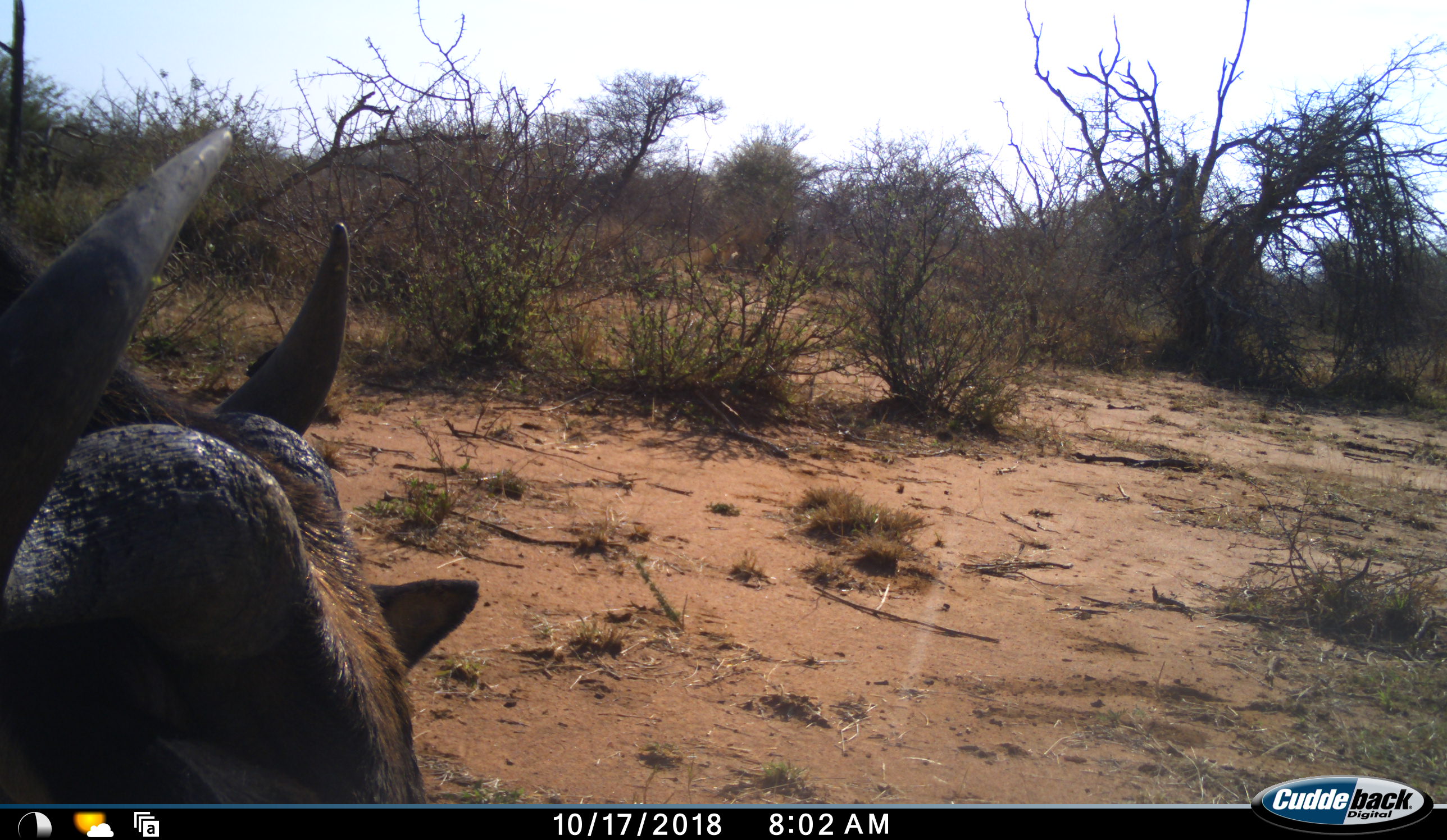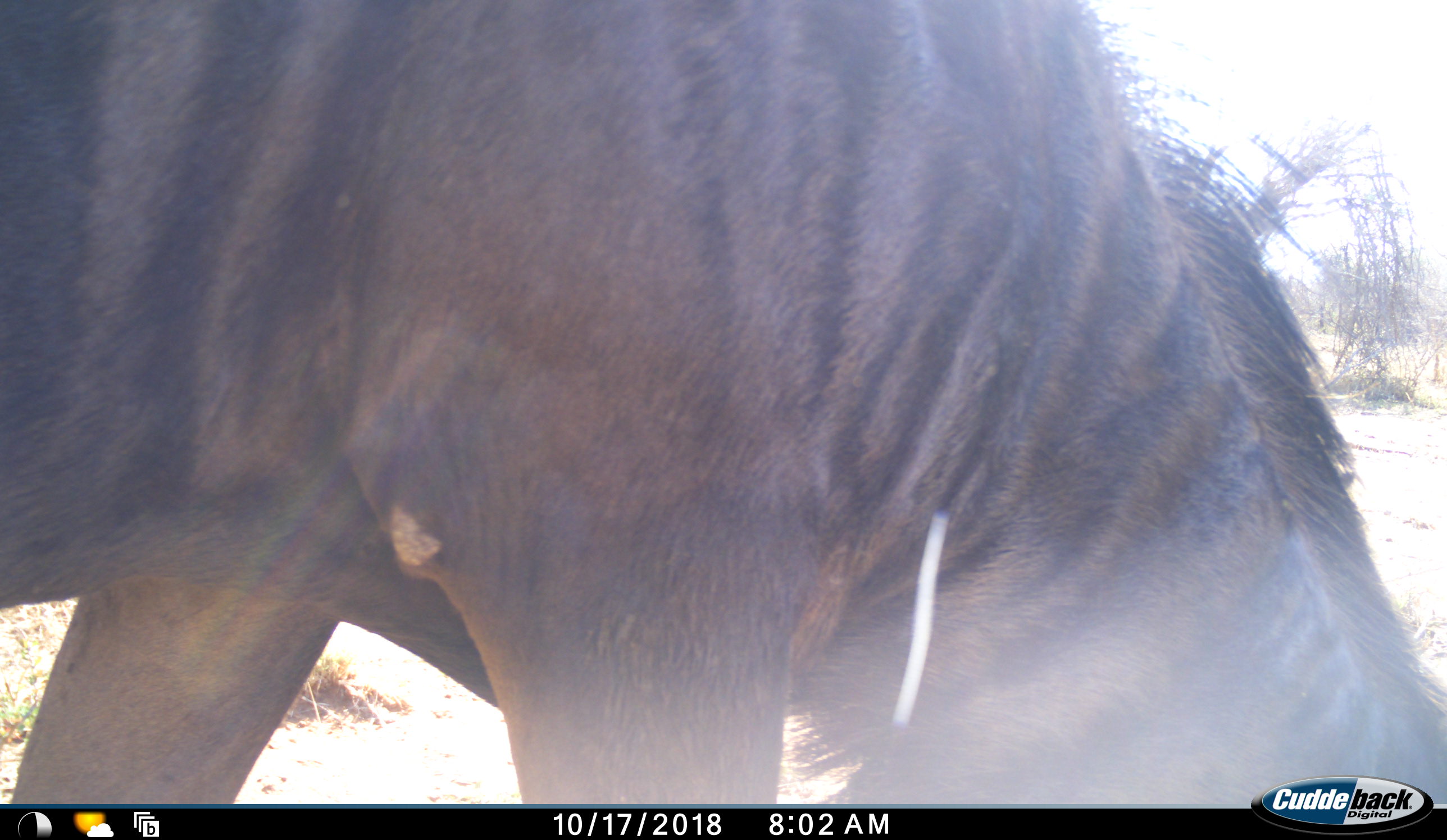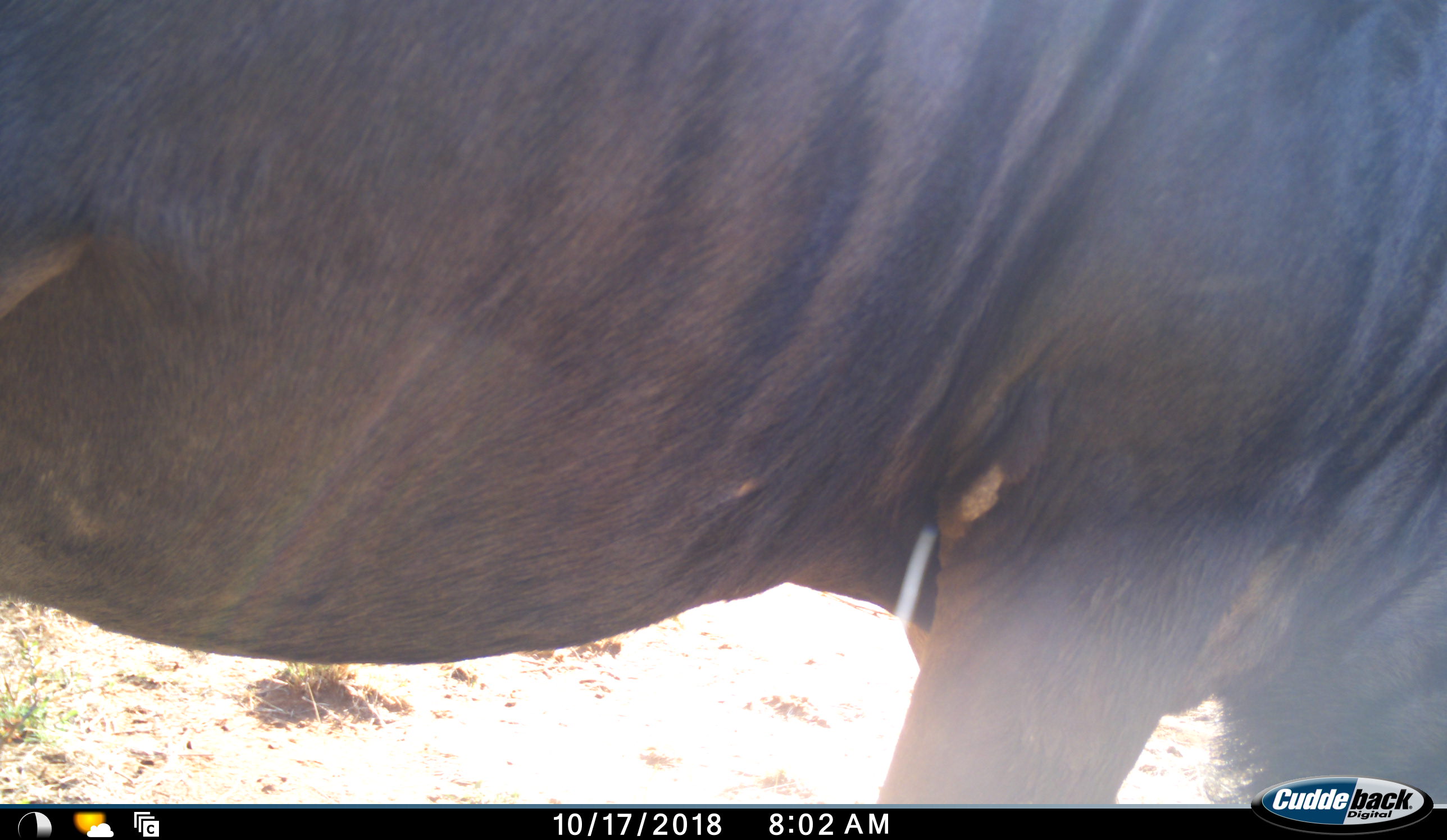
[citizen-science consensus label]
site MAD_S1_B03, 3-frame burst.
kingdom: Animalia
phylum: Chordata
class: Mammalia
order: Artiodactyla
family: Bovidae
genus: Connochaetes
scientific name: Connochaetes taurinus taurinus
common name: blue wildebeest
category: wildebeestblue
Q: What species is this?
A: Wildebeestblue (blue wildebeest) (Connochaetes taurinus taurinus).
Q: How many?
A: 1.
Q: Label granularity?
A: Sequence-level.